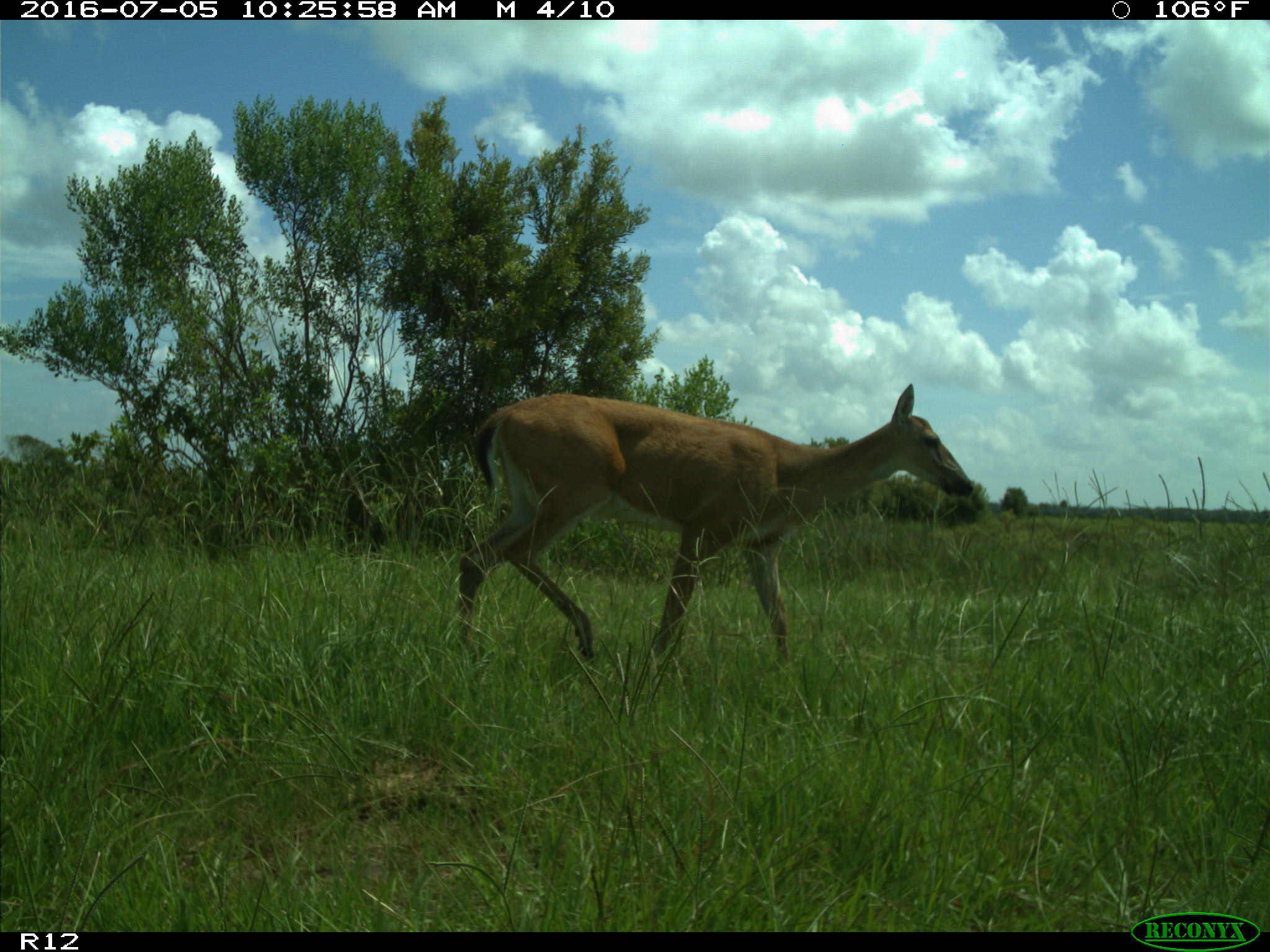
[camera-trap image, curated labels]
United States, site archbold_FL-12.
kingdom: Animalia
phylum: Chordata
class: Mammalia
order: Artiodactyla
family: Cervidae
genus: Odocoileus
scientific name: Odocoileus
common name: deer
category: unidentified deer